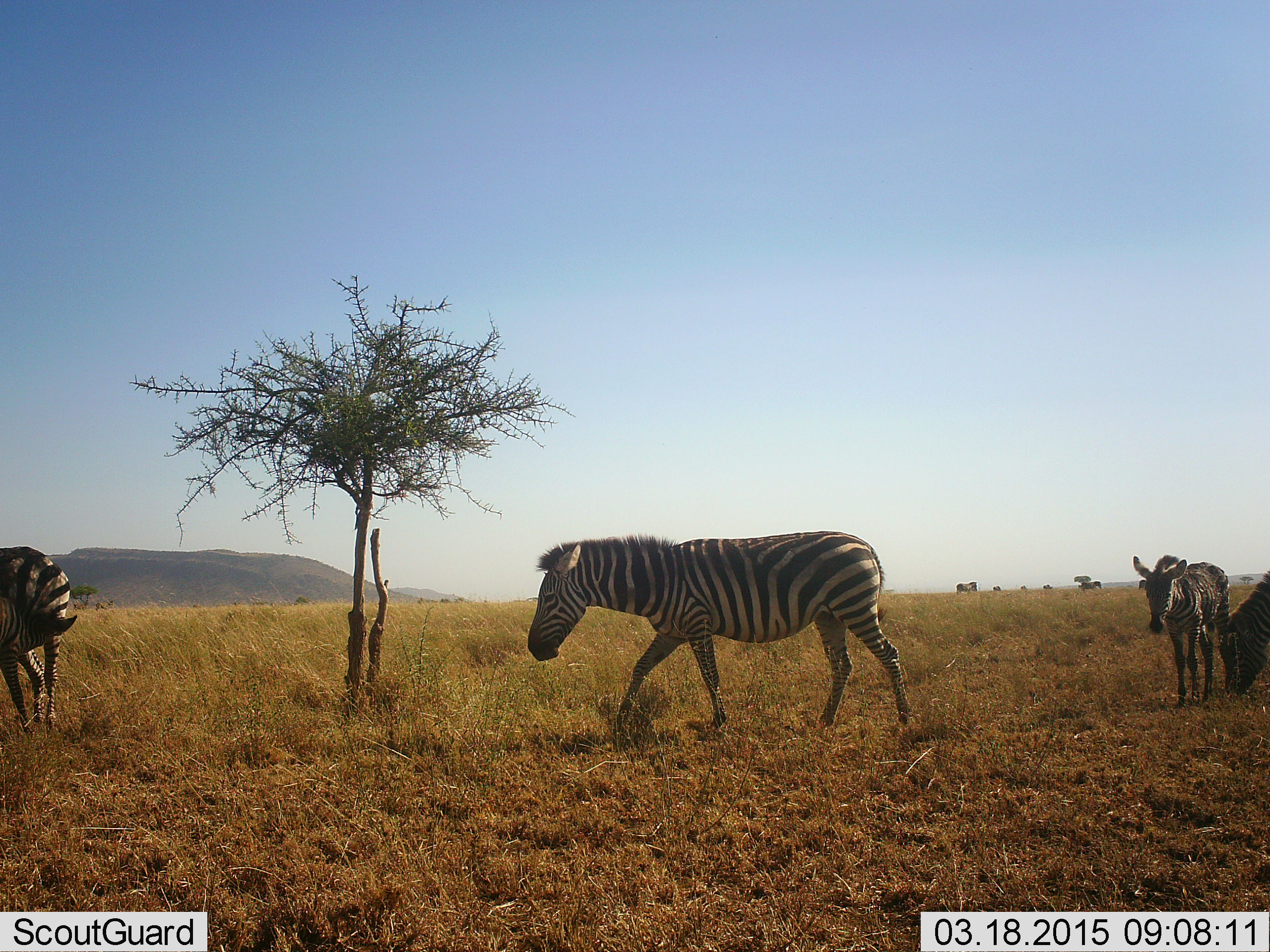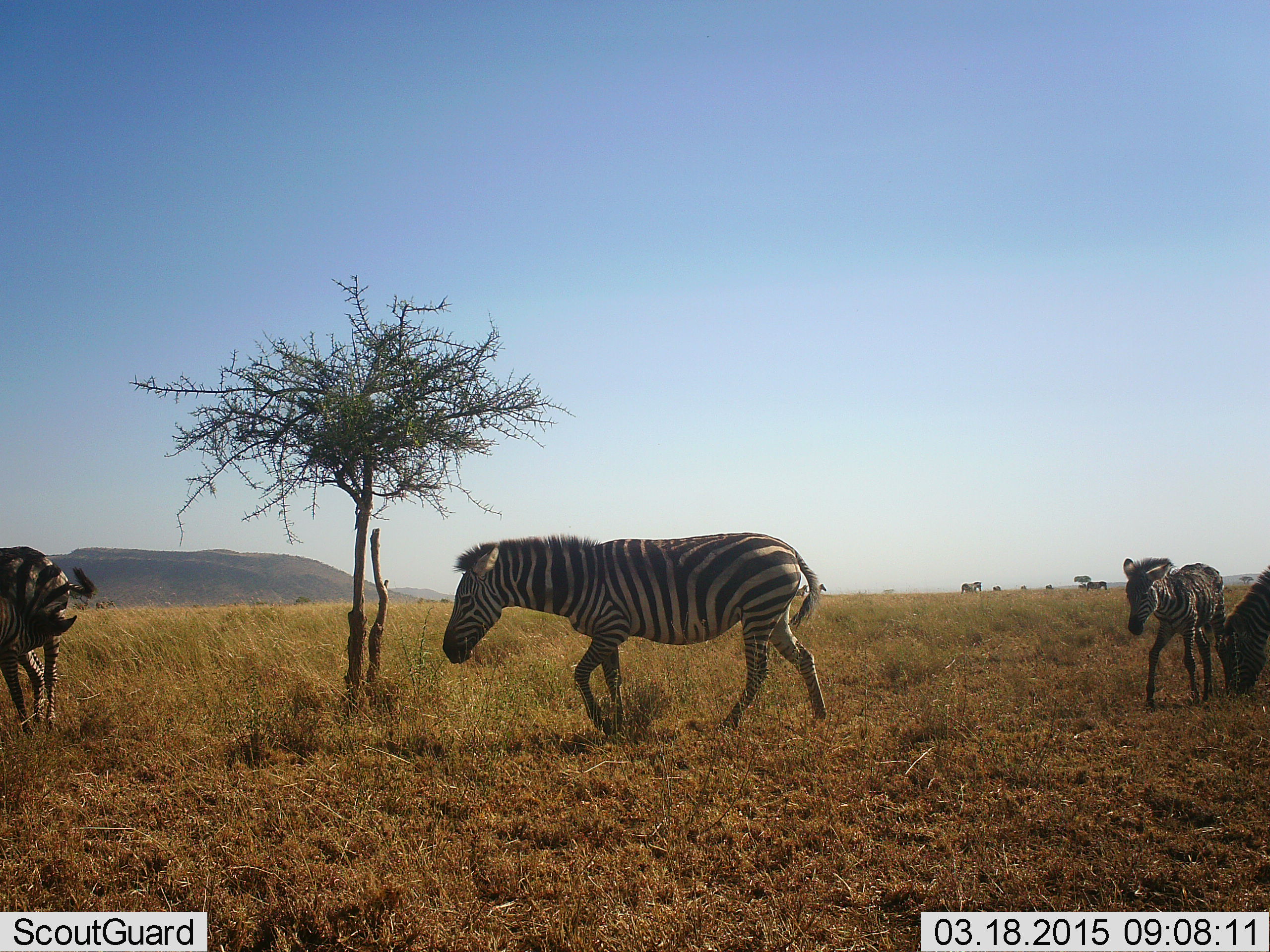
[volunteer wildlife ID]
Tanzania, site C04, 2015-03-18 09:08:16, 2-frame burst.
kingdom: Animalia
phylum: Chordata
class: Mammalia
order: Perissodactyla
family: Equidae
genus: Equus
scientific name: Equus quagga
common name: plains zebra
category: zebra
Zebra (plains zebra) (Equus quagga), count 4. Behavior (volunteer vote fractions): standing 30%, resting 0%, moving 100%, interacting 20%. Young present (vote fraction): 70%. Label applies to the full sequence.